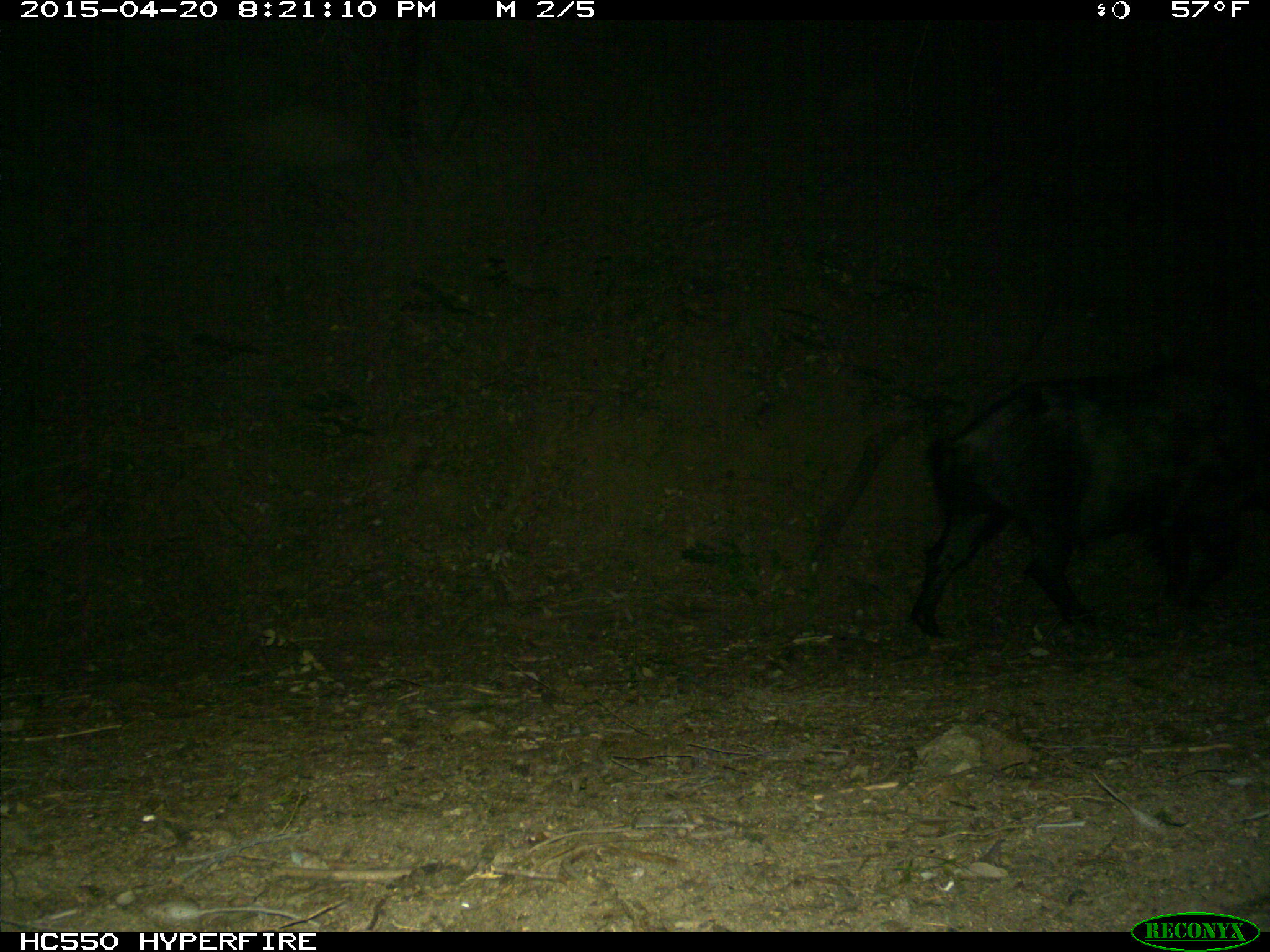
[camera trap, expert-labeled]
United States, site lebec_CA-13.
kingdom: Animalia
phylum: Chordata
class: Mammalia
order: Artiodactyla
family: Suidae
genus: Sus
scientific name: Sus scrofa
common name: wild boar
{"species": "Sus scrofa (wild boar)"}